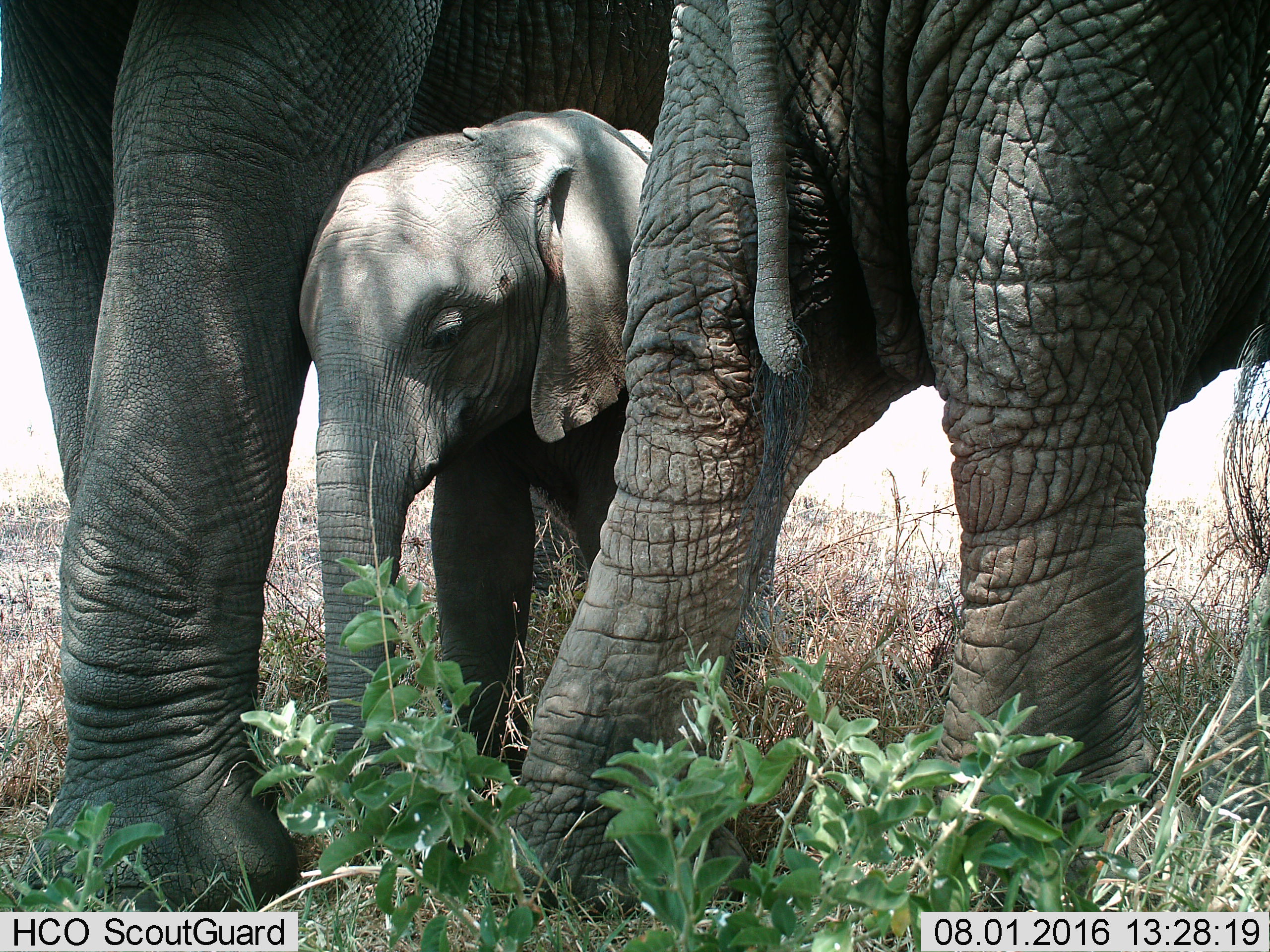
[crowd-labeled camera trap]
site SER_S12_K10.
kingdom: Animalia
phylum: Chordata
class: Mammalia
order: Proboscidea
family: Elephantidae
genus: Loxodonta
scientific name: Loxodonta africana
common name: african bush elephant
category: elephant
Elephant (african bush elephant) (Loxodonta africana), count 3. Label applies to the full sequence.